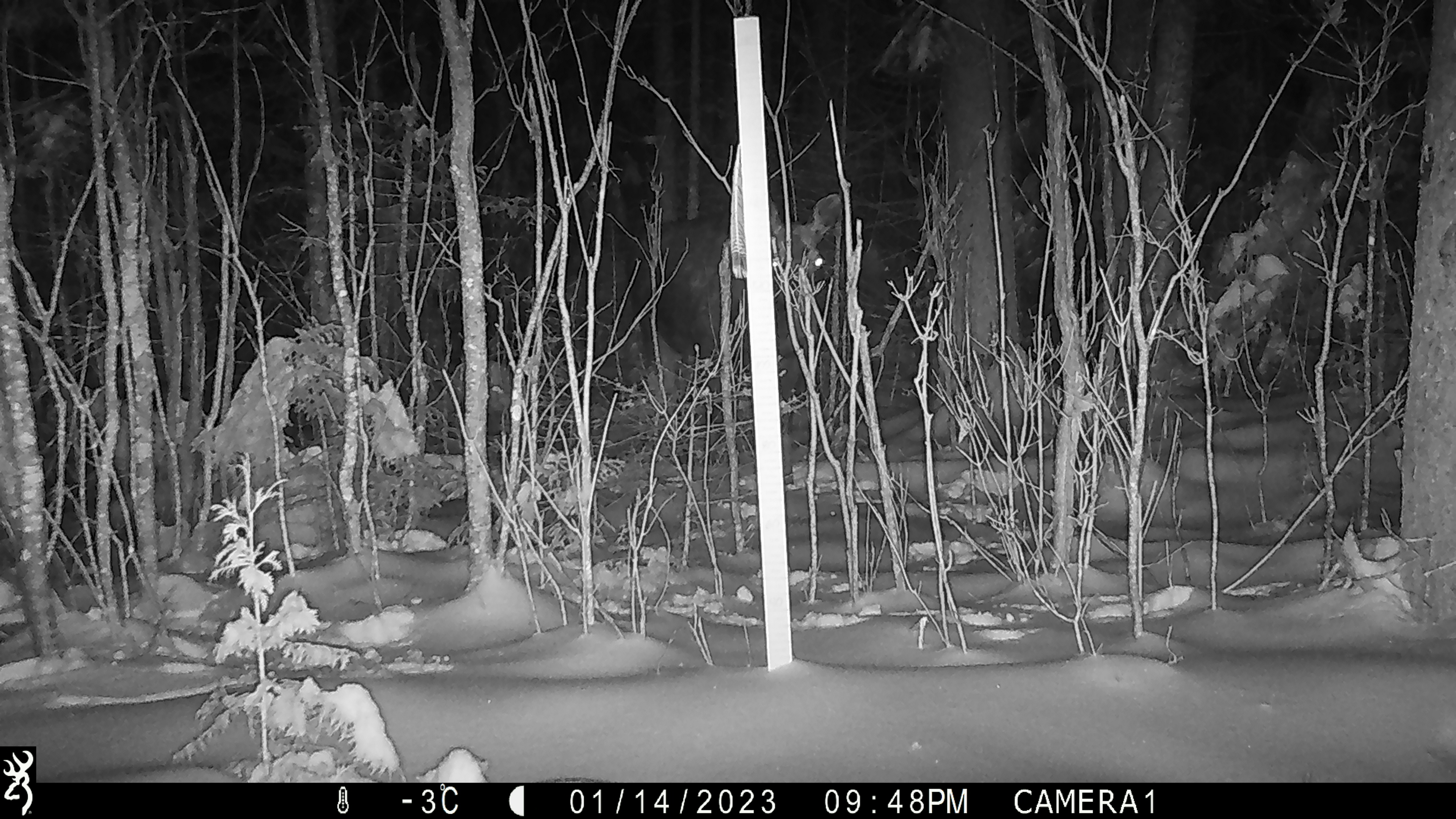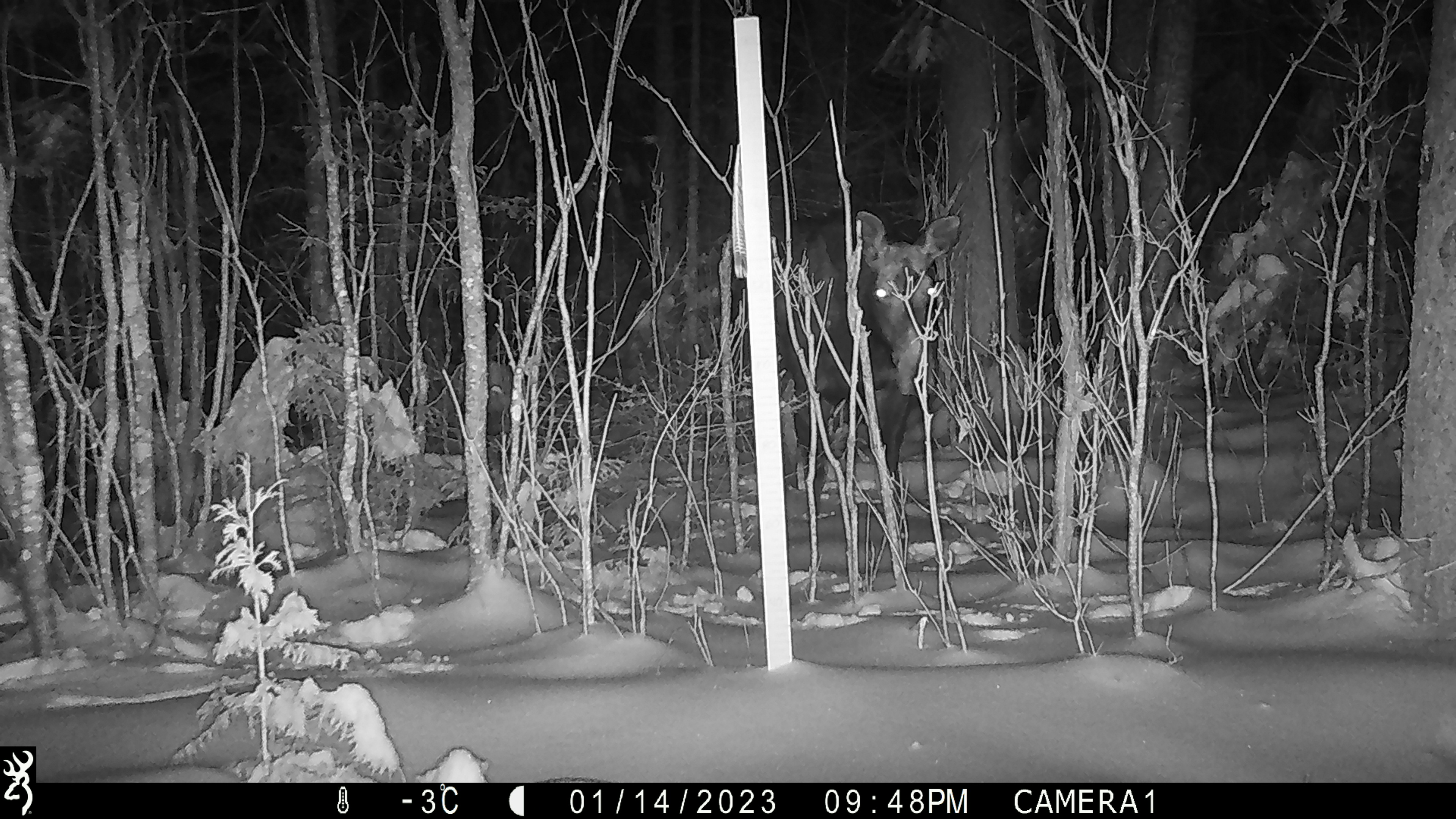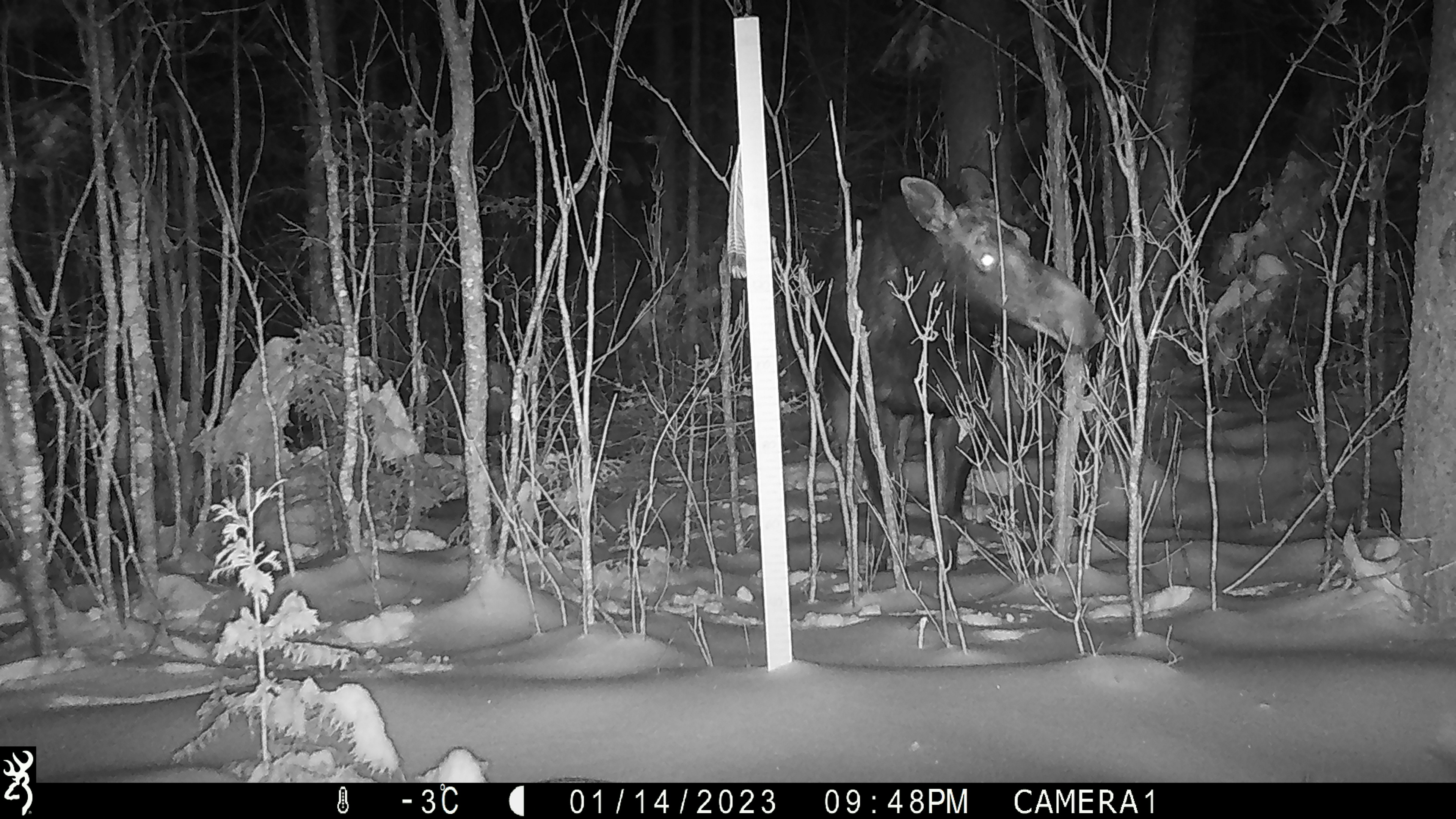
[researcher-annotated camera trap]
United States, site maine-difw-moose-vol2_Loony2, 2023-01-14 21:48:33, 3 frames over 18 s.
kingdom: Animalia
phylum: Chordata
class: Mammalia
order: Artiodactyla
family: Cervidae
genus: Alces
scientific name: Alces alces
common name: moose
Moose (Alces alces).